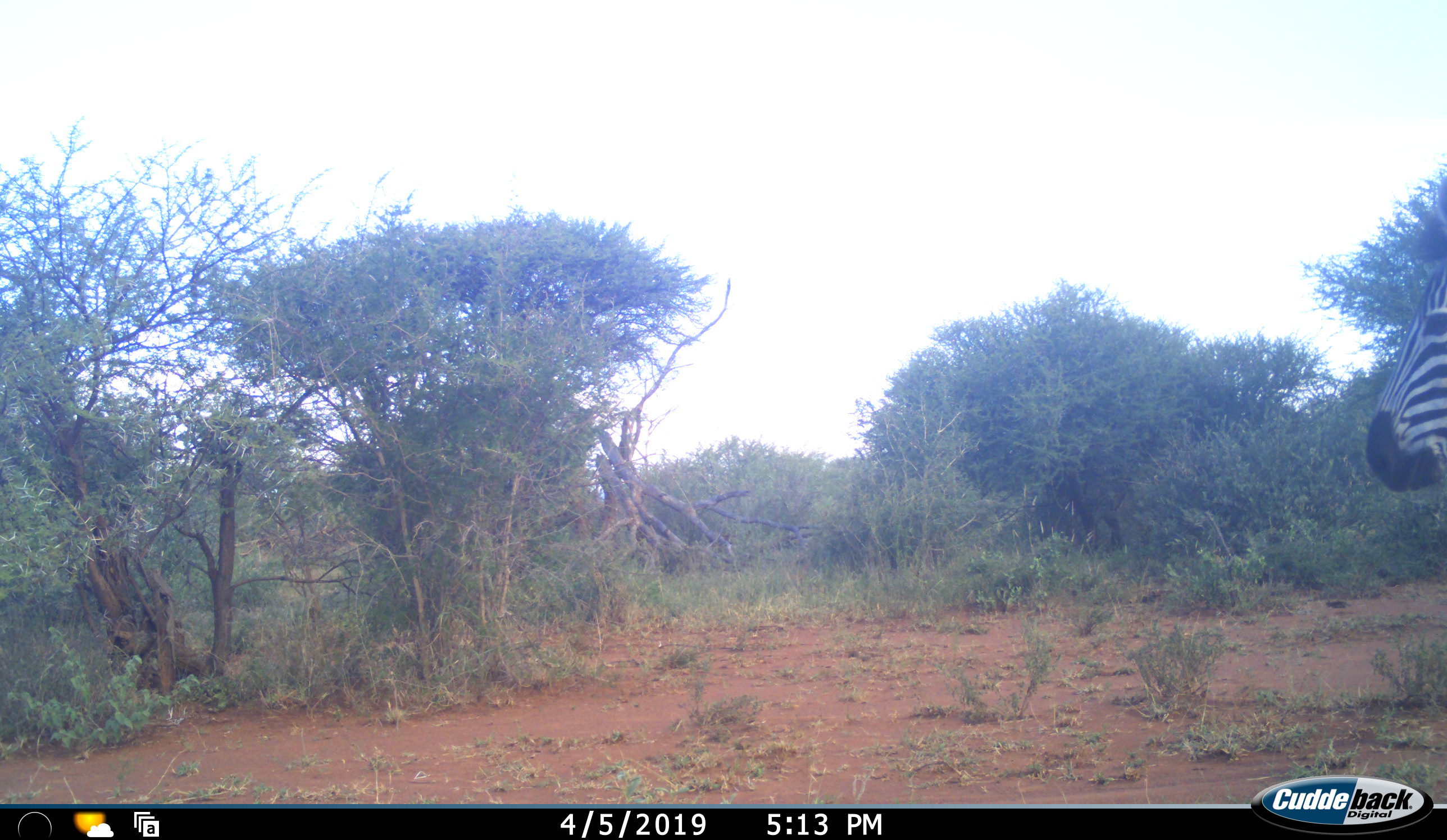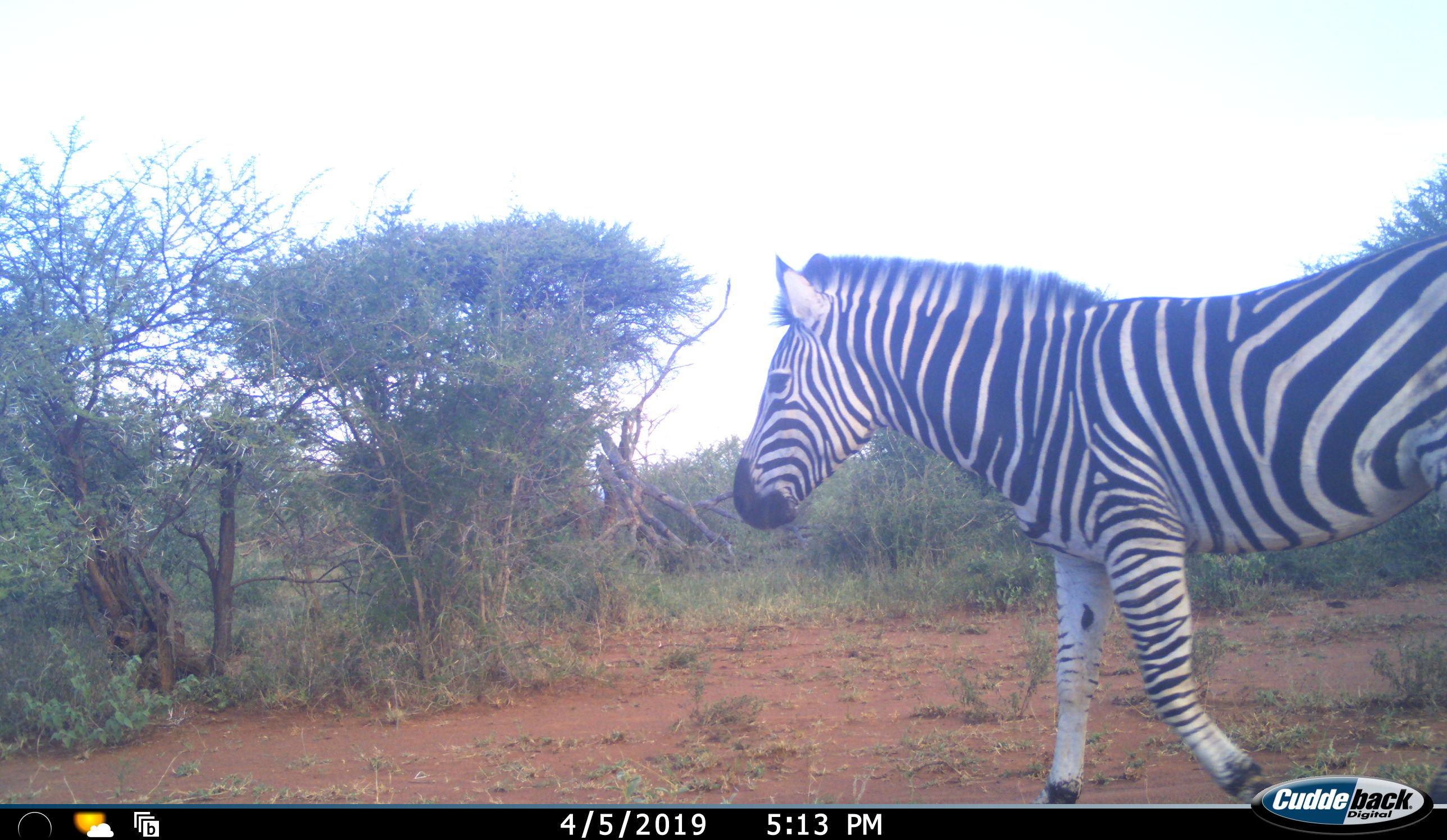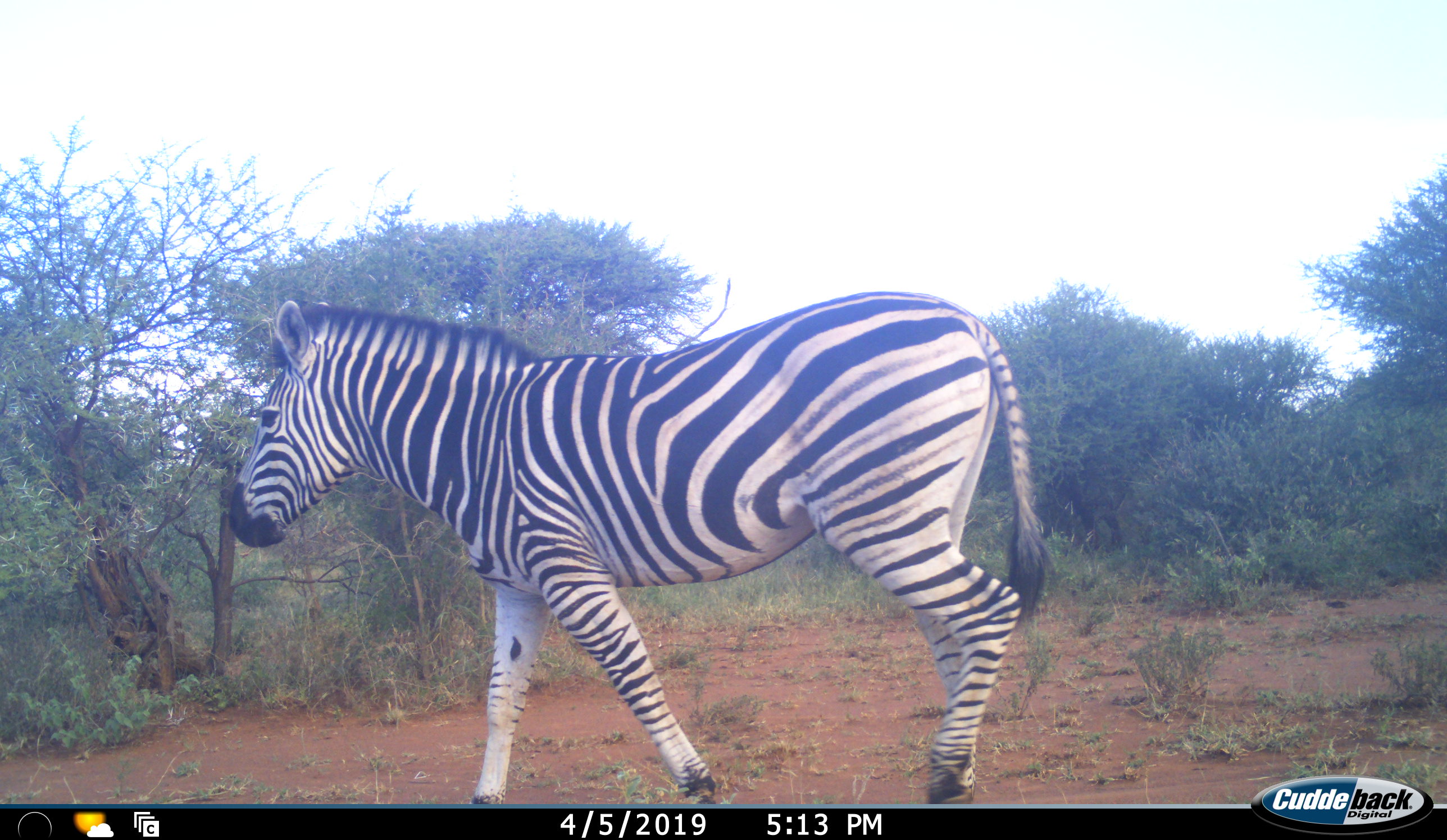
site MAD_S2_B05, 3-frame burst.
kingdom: Animalia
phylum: Chordata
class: Mammalia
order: Perissodactyla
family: Equidae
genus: Equus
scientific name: Equus quagga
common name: plains zebra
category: zebraplains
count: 1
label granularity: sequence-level